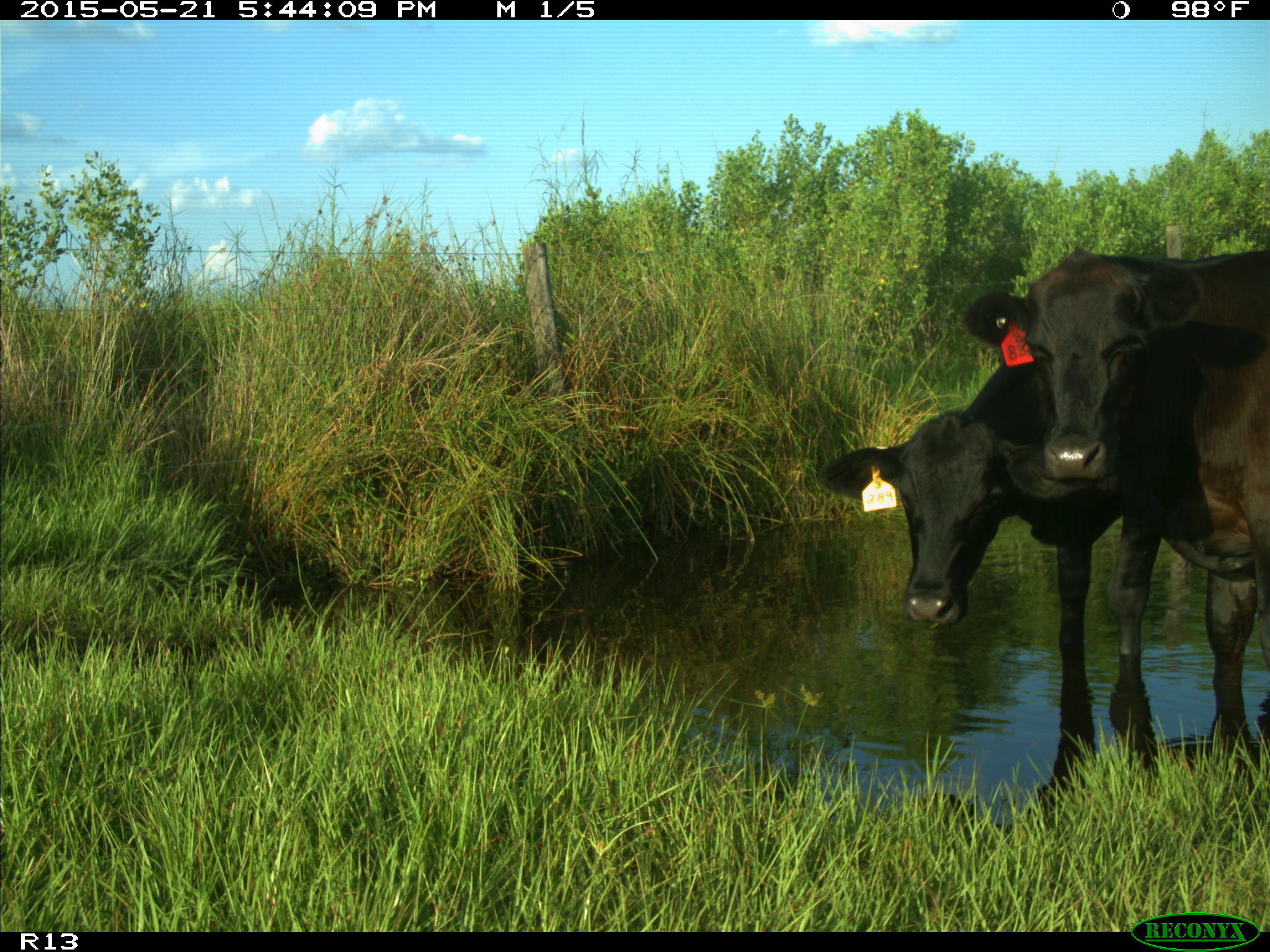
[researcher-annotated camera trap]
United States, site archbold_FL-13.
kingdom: Animalia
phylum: Chordata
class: Mammalia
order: Artiodactyla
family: Bovidae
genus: Bos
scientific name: Bos taurus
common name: domestic cow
Bos taurus (domestic cow).